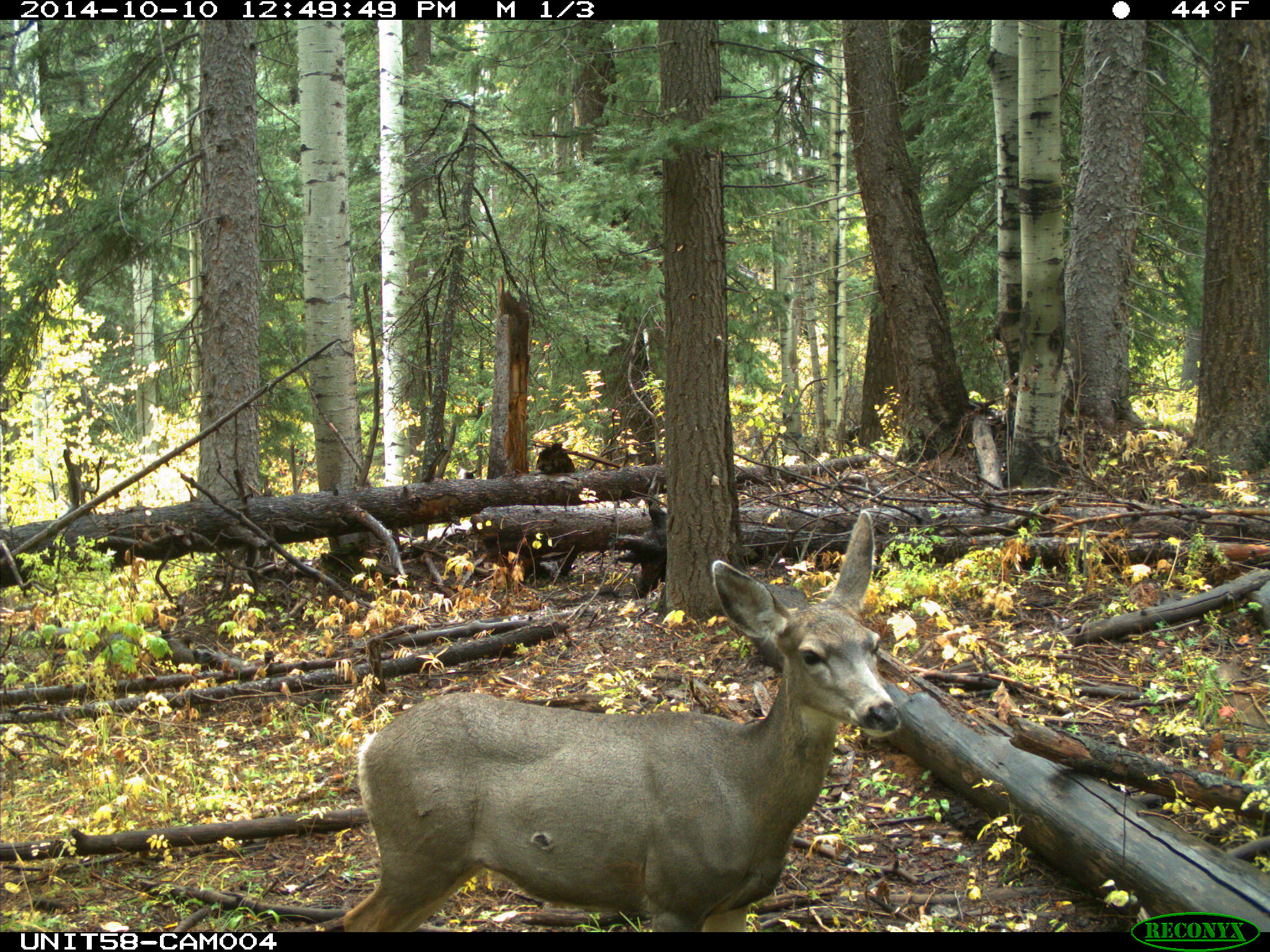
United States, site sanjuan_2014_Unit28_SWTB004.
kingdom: Animalia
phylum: Chordata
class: Mammalia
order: Artiodactyla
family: Cervidae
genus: Odocoileus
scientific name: Odocoileus hemionus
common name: mule deer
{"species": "Odocoileus hemionus (mule deer)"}